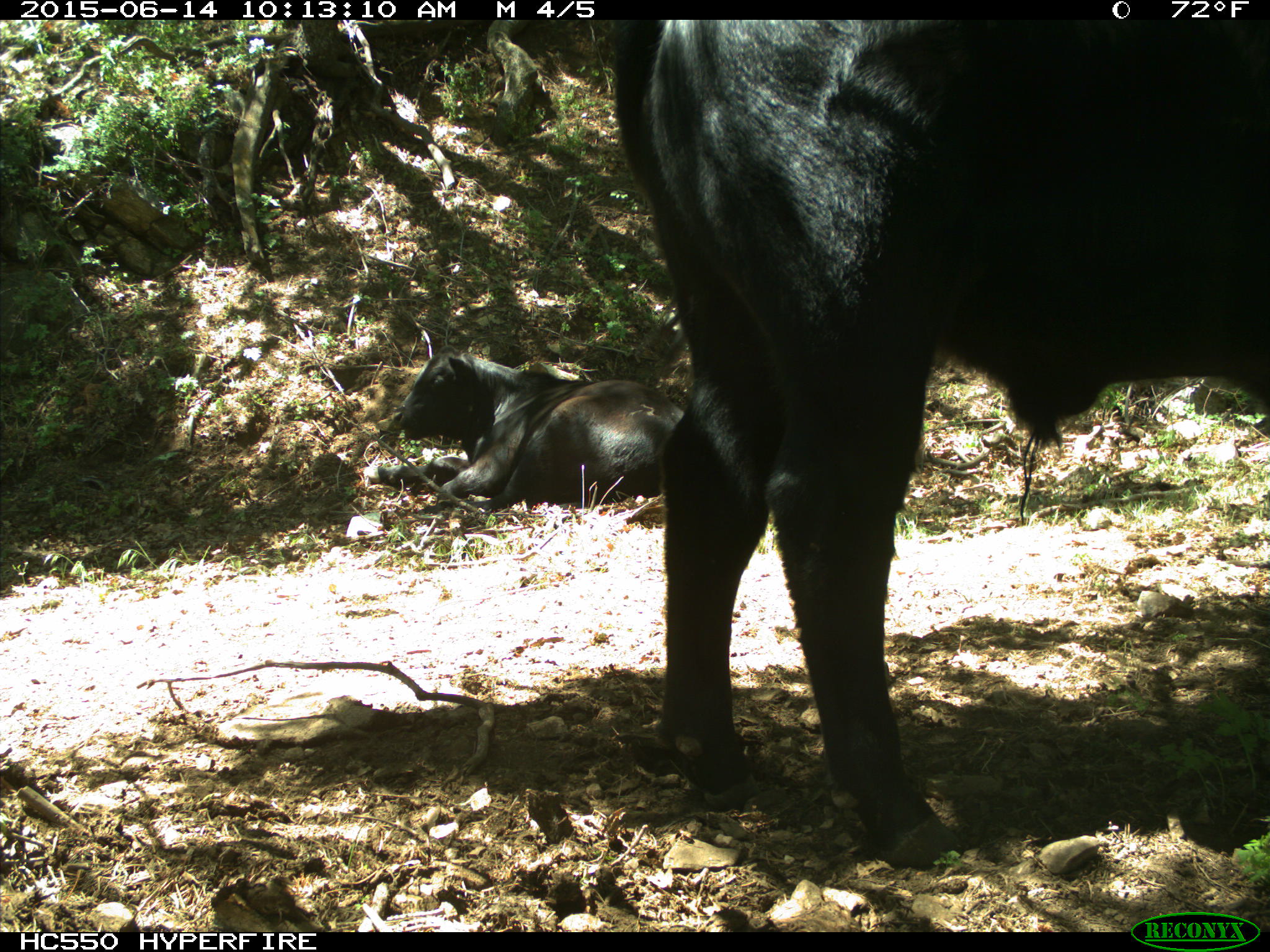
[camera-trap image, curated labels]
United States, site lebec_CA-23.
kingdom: Animalia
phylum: Chordata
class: Mammalia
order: Artiodactyla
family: Bovidae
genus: Bos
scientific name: Bos taurus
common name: domestic cow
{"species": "Bos taurus (domestic cow)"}